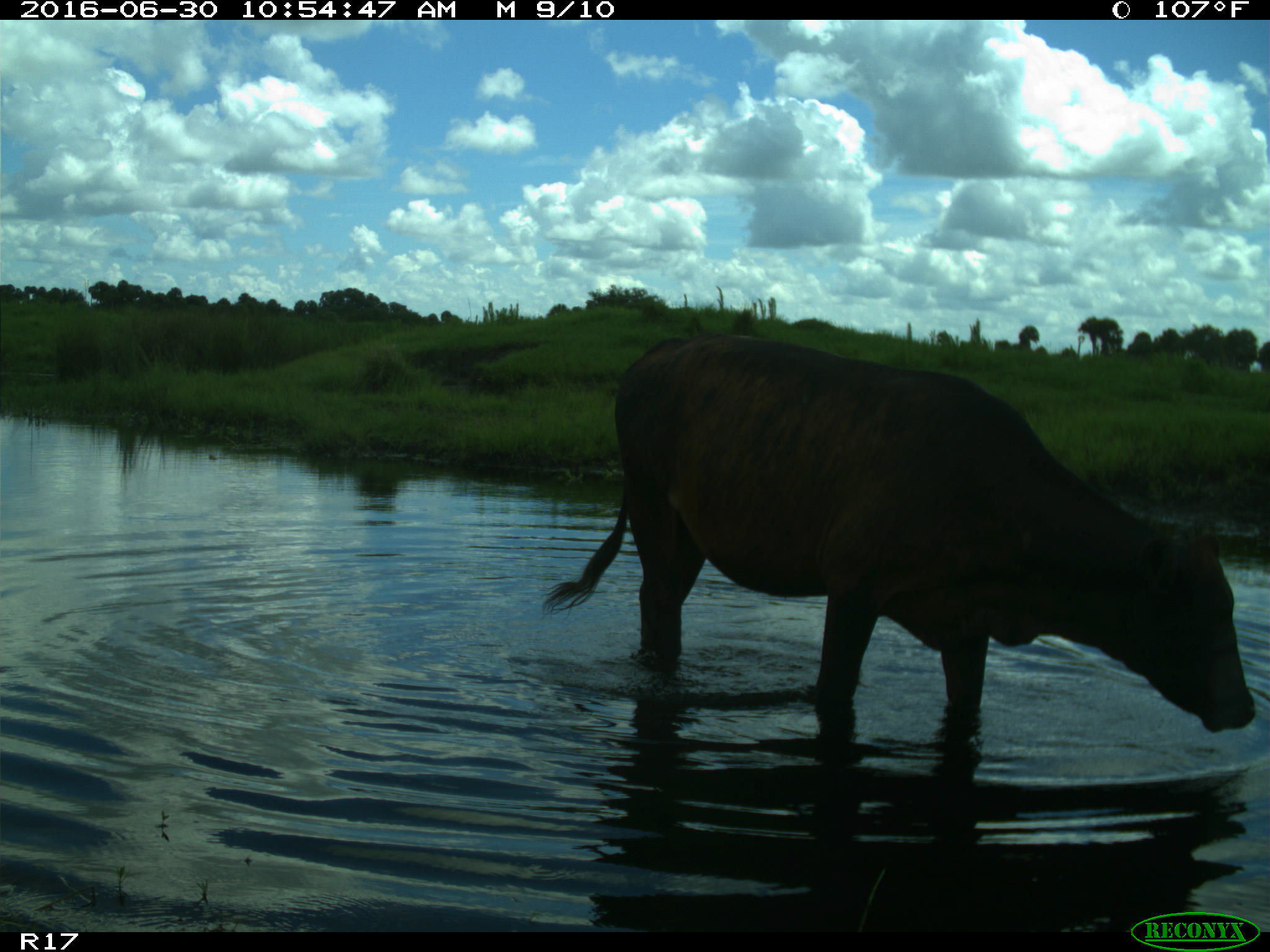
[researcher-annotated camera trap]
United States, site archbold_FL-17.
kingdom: Animalia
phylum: Chordata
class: Mammalia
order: Artiodactyla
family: Bovidae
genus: Bos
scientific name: Bos taurus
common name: domestic cow